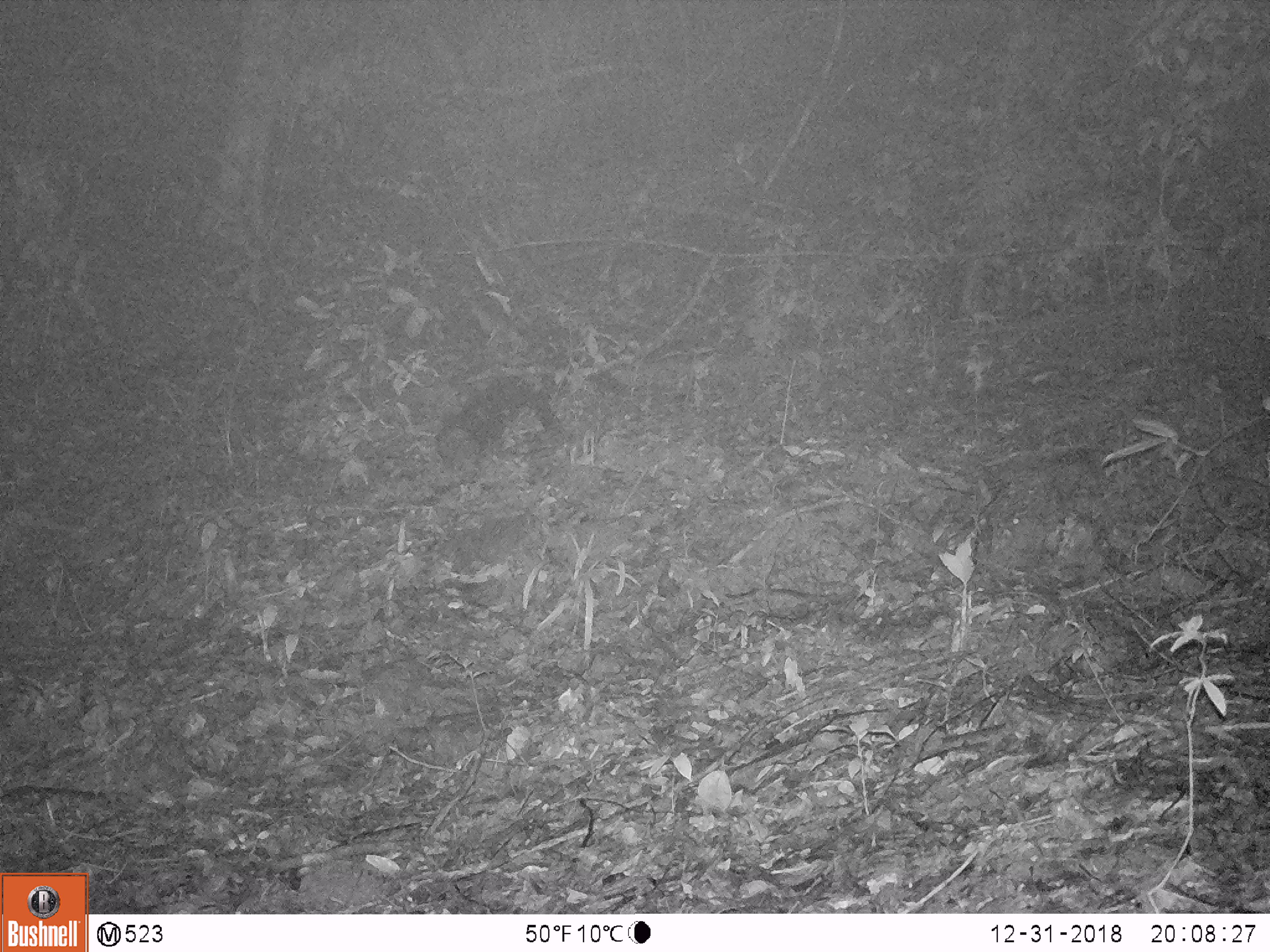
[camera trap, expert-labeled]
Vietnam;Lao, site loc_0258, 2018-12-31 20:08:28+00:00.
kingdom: Animalia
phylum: Chordata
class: Mammalia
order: Artiodactyla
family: Cervidae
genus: Muntiacus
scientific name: Muntiacus rooseveltorum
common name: roosevelt's muntjac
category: roosevelts muntjac group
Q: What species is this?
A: Roosevelts muntjac group (roosevelt's muntjac) (Muntiacus rooseveltorum).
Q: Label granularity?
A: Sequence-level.